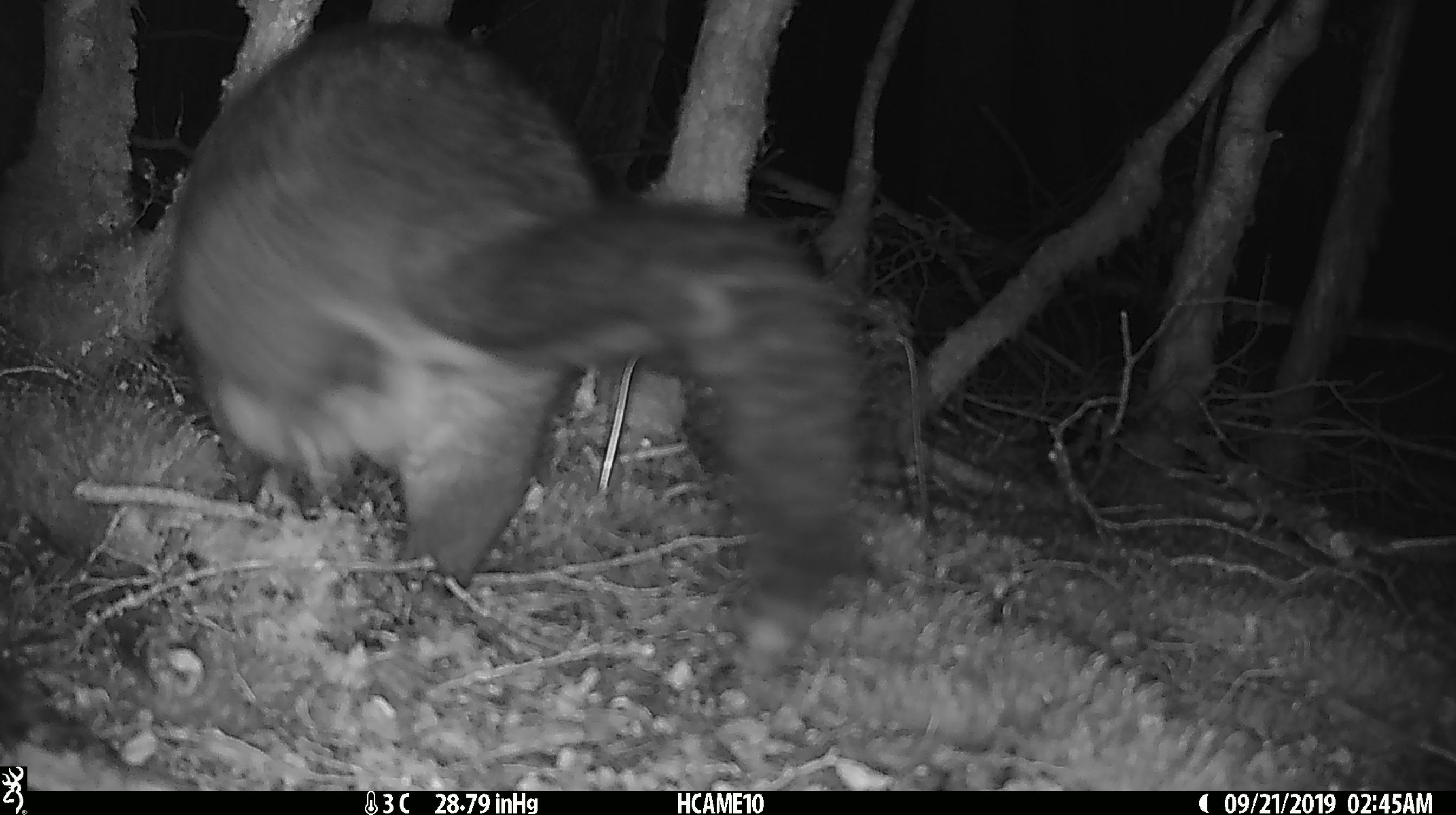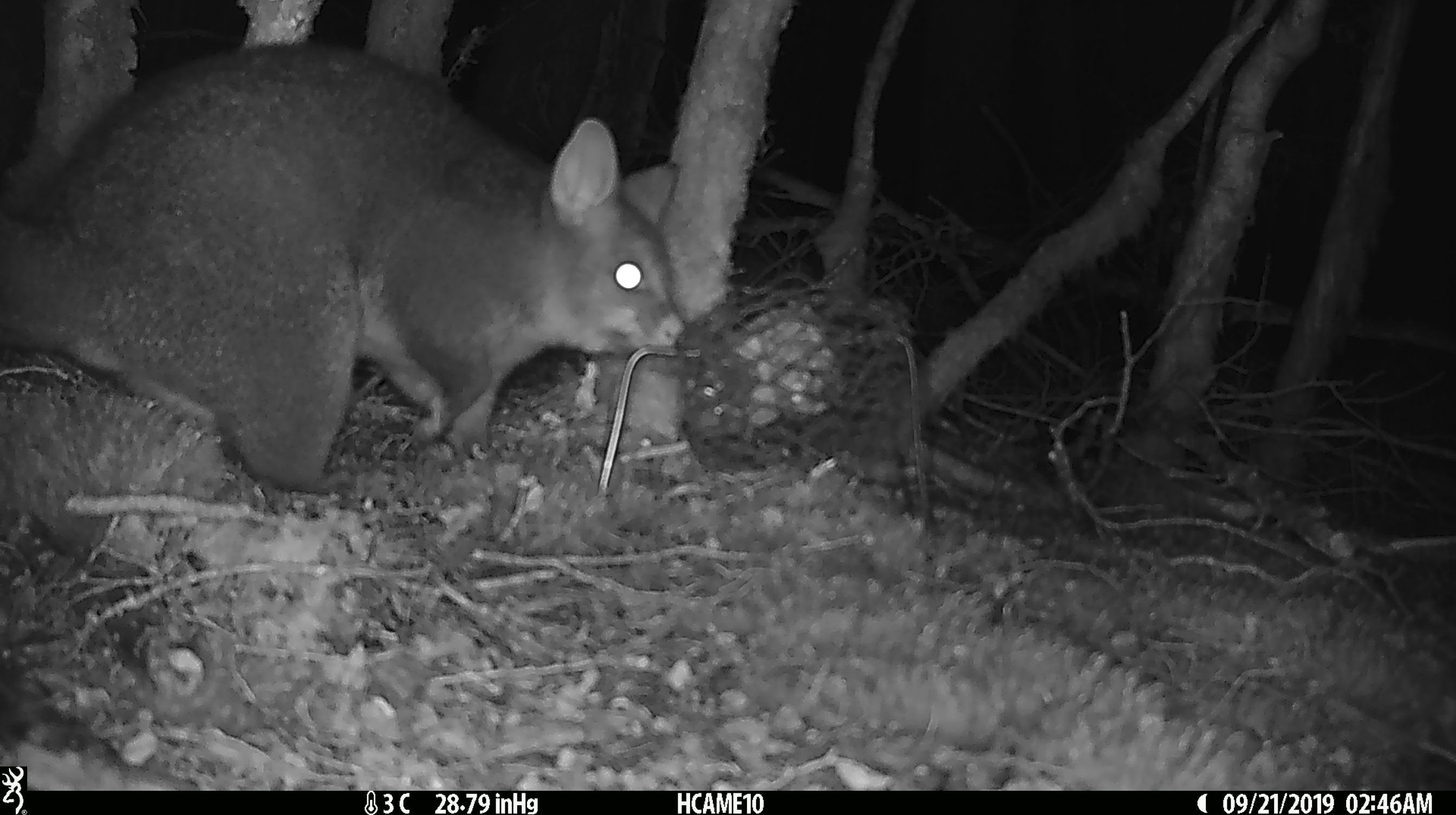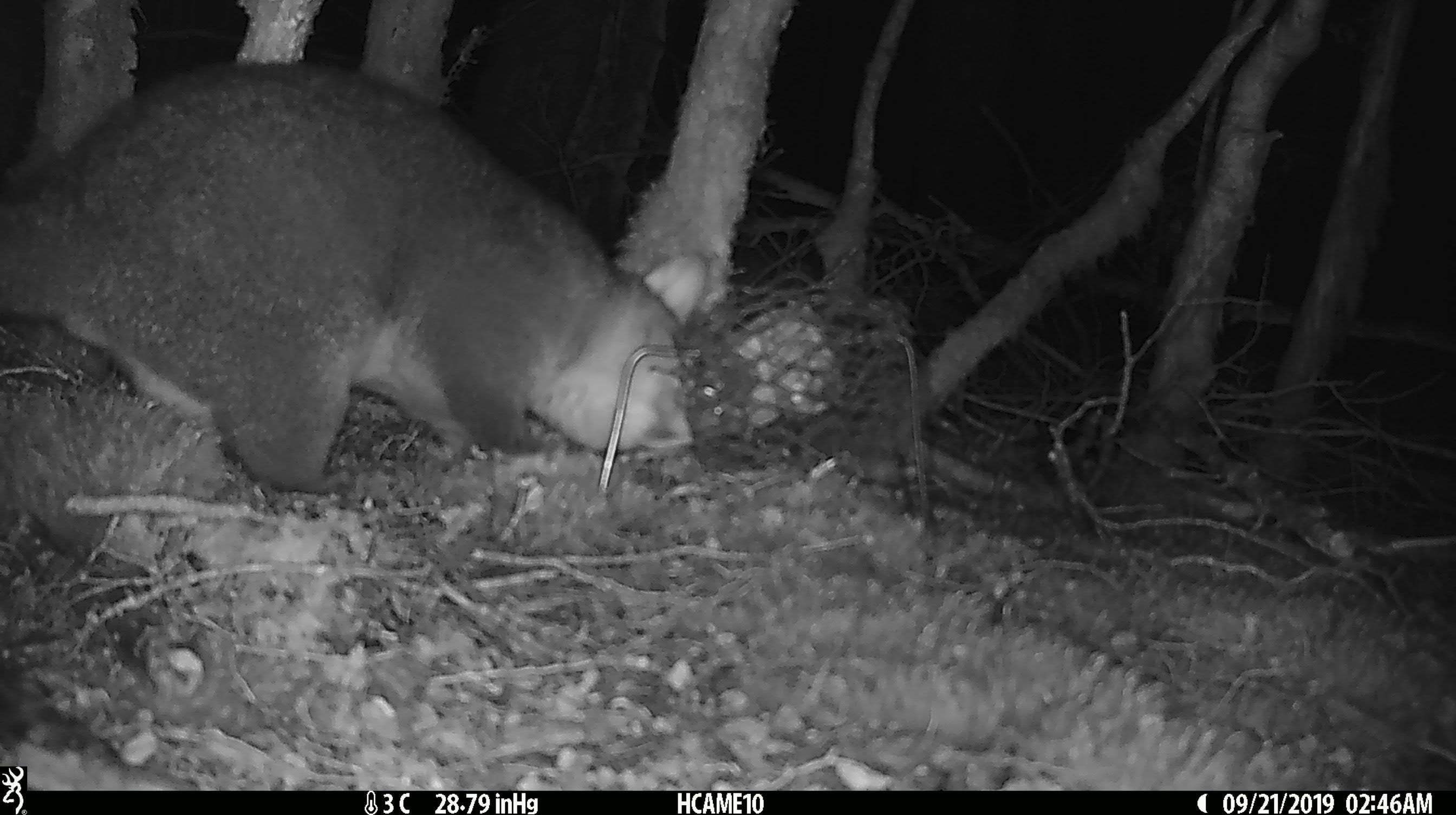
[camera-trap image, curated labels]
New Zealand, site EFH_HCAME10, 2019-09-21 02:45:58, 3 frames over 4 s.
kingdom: Animalia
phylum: Chordata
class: Mammalia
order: Diprotodontia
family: Phalangeridae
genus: Trichosurus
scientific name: Trichosurus vulpecula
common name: common brushtail possum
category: possum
Possum (common brushtail possum) (Trichosurus vulpecula).